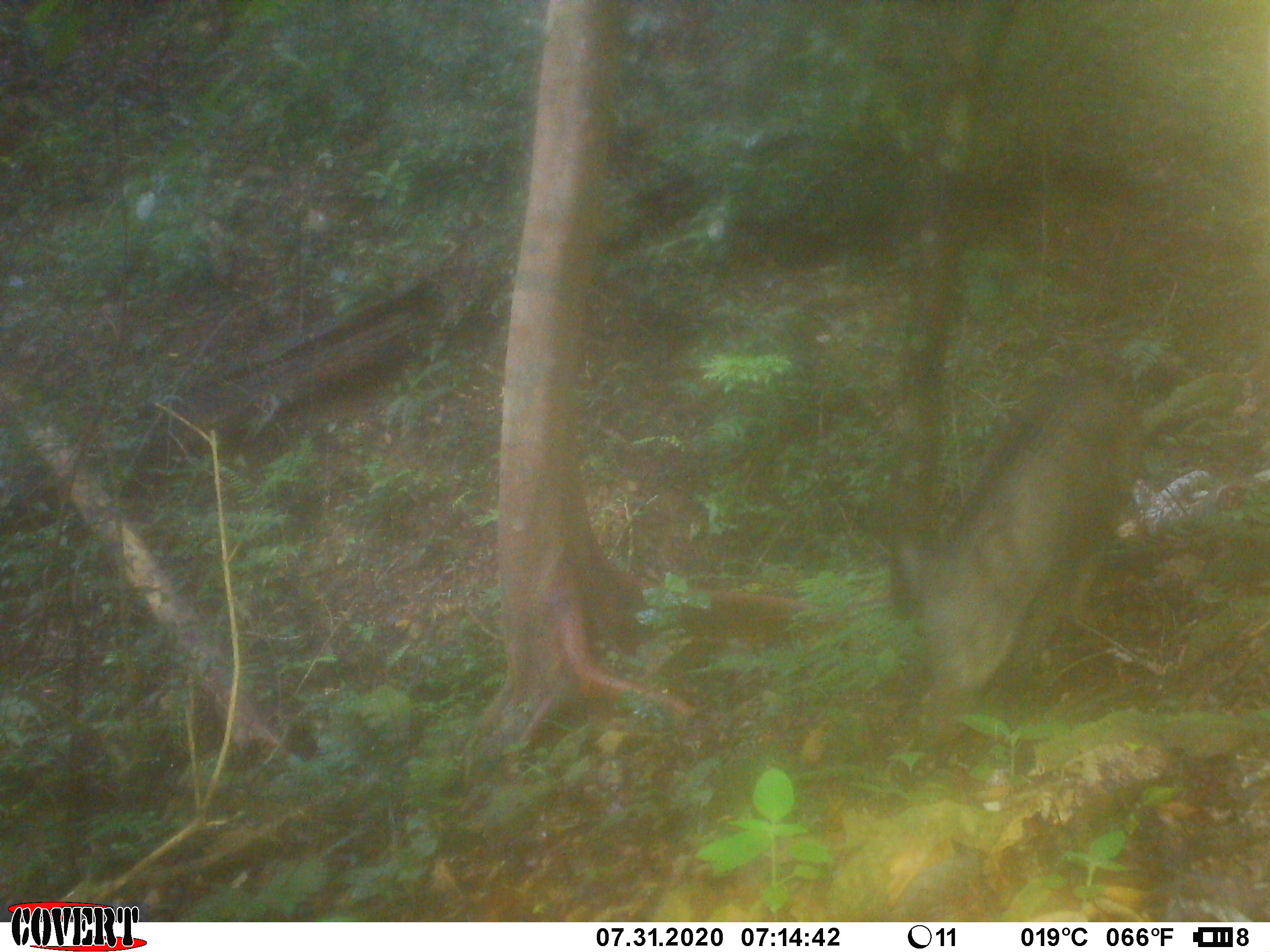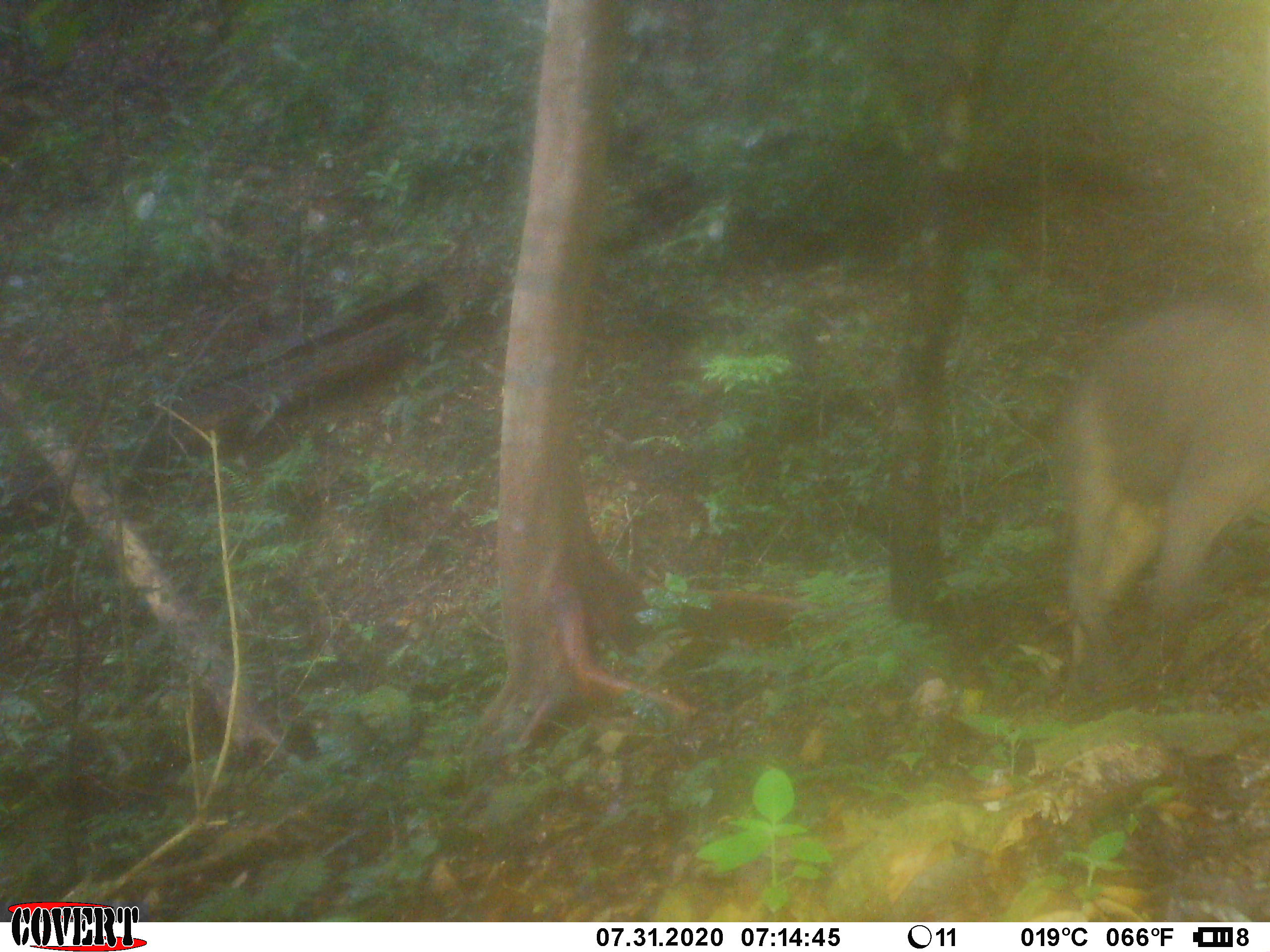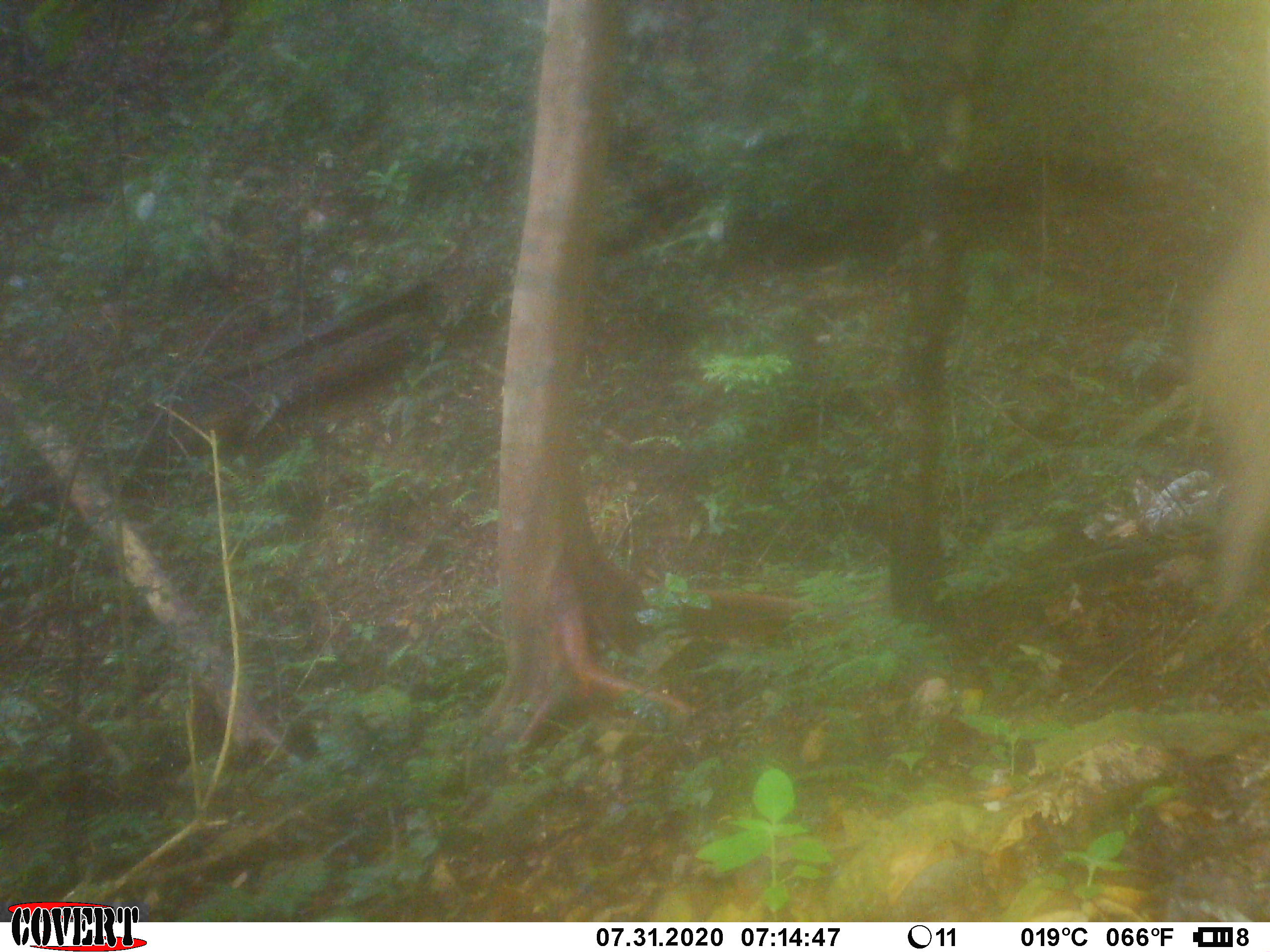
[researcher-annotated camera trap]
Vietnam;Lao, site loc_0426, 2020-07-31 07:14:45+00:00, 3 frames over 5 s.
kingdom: Animalia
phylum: Chordata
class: Mammalia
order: Artiodactyla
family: Suidae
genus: Sus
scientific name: Sus scrofa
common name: eurasian wild pig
Eurasian wild pig (Sus scrofa). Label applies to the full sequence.